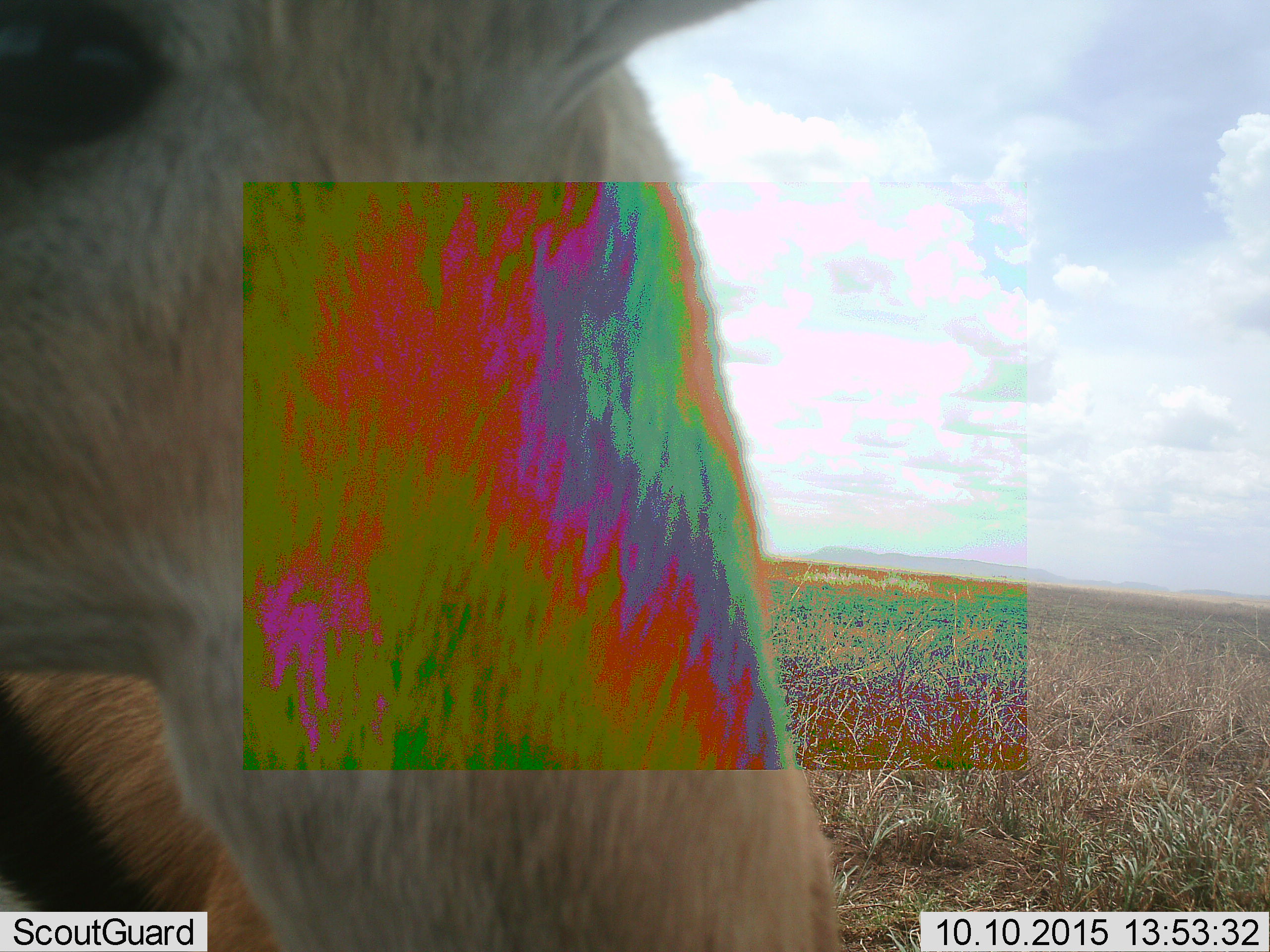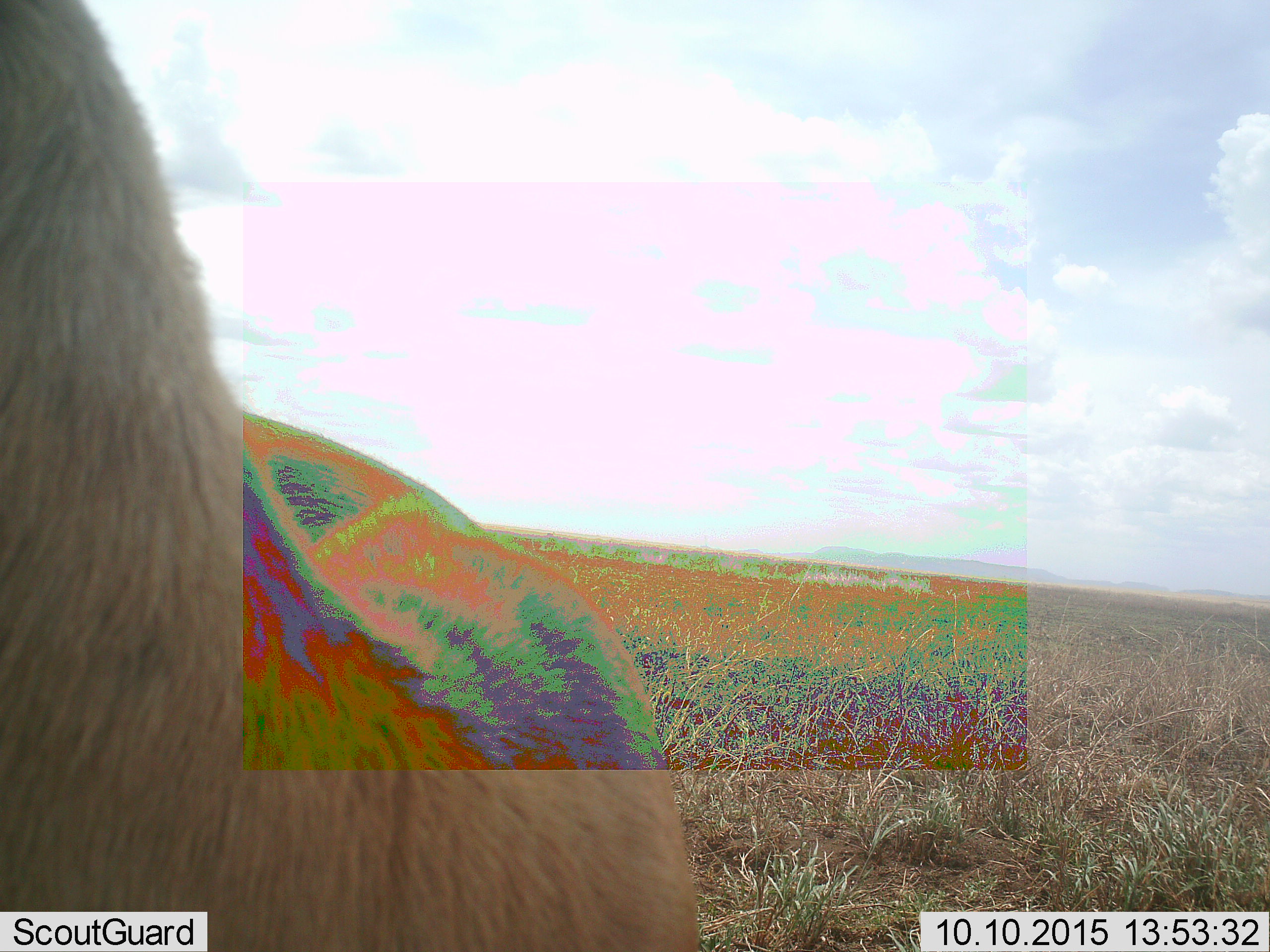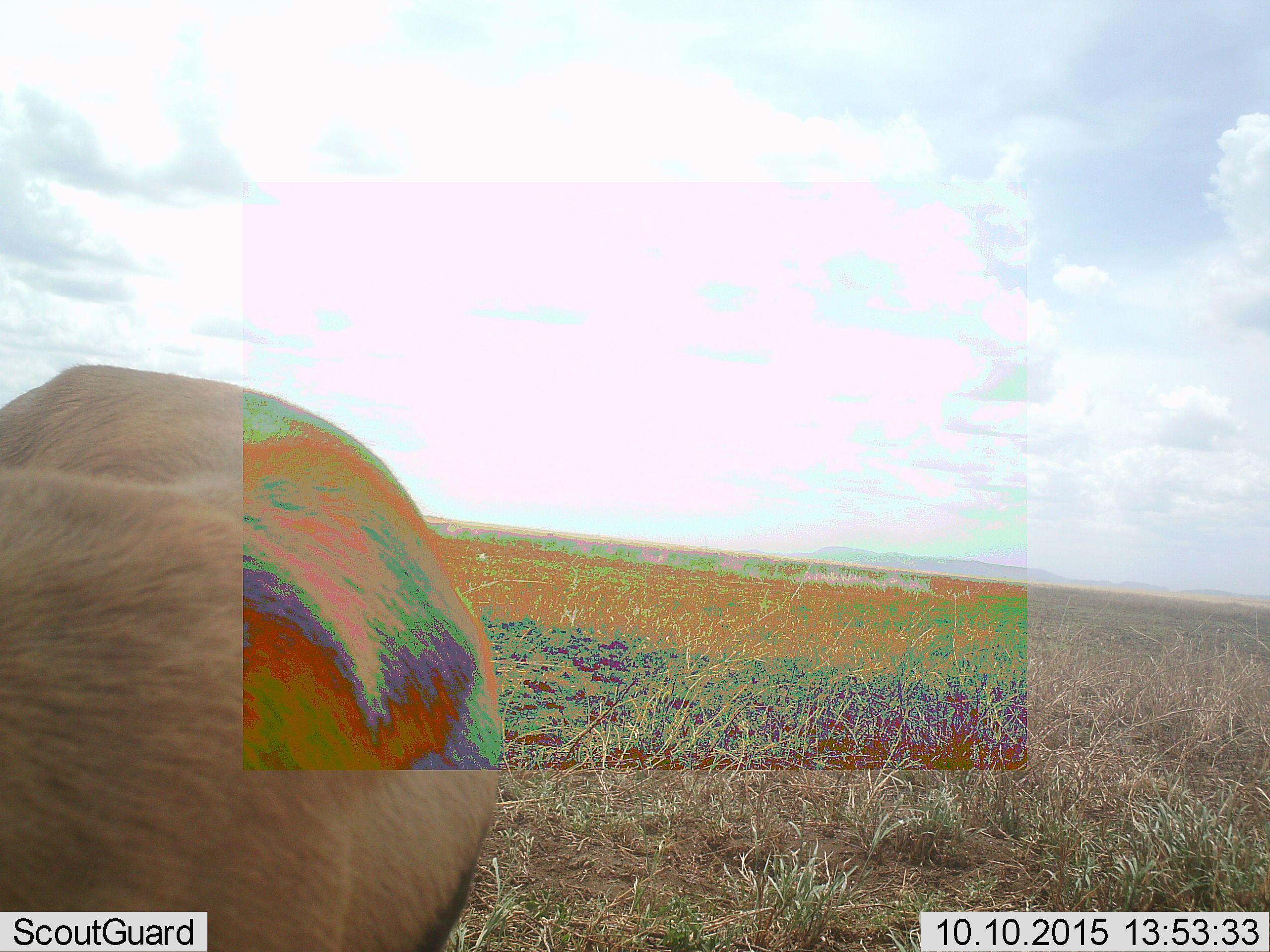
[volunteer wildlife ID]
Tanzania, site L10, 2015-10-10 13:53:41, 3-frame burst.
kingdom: Animalia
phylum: Chordata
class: Mammalia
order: Artiodactyla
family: Bovidae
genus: Eudorcas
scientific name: Eudorcas thomsonii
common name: thomson's gazelle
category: gazellethomsons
Gazellethomsons (thomson's gazelle) (Eudorcas thomsonii), count 1. Behavior (volunteer vote fractions): standing 44%, resting 11%, moving 44%, interacting 11%. Young present (vote fraction): 0%. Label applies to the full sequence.